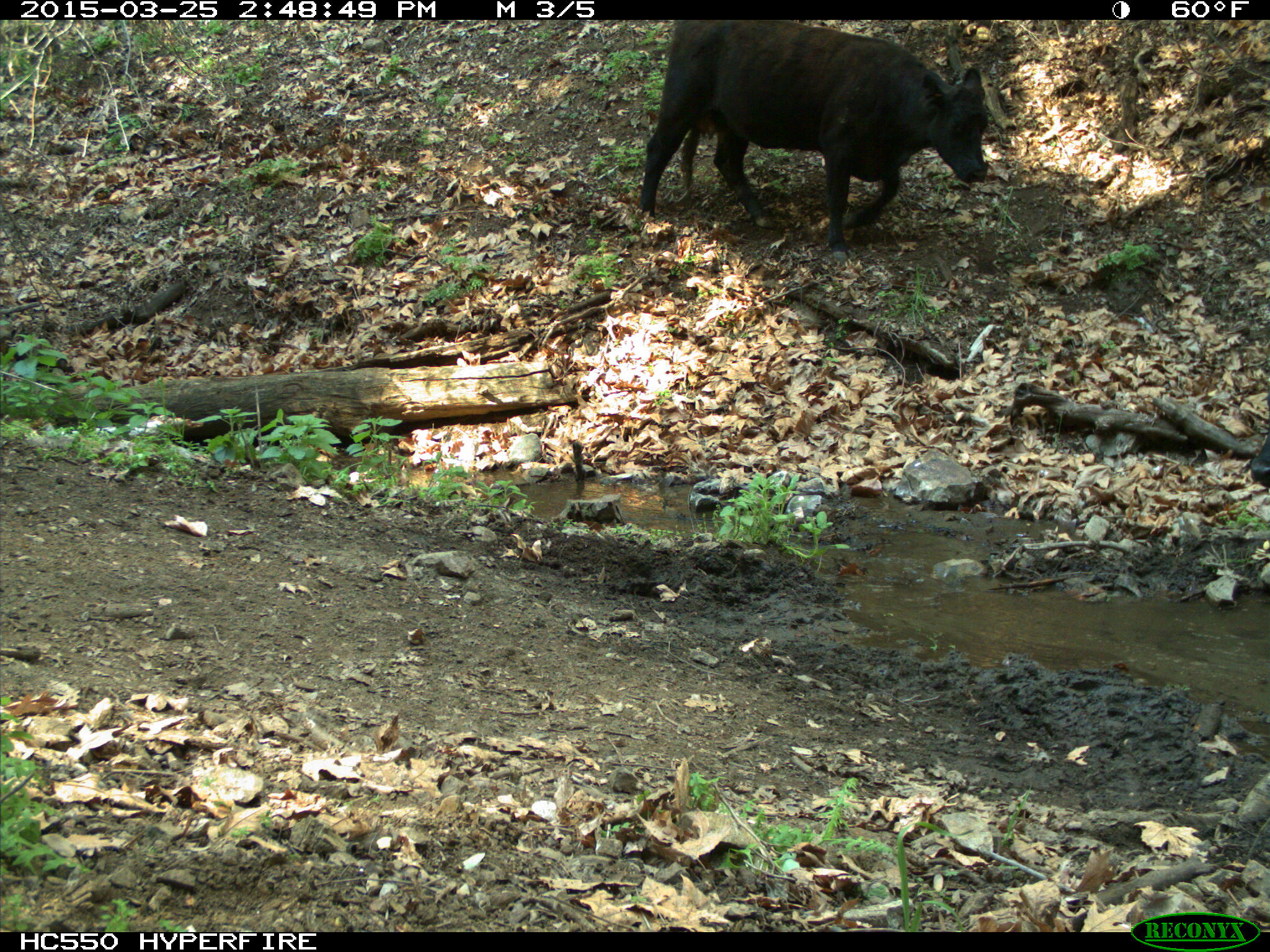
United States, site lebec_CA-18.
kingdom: Animalia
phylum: Chordata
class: Mammalia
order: Artiodactyla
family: Bovidae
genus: Bos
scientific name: Bos taurus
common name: domestic cow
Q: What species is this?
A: Bos taurus (domestic cow).